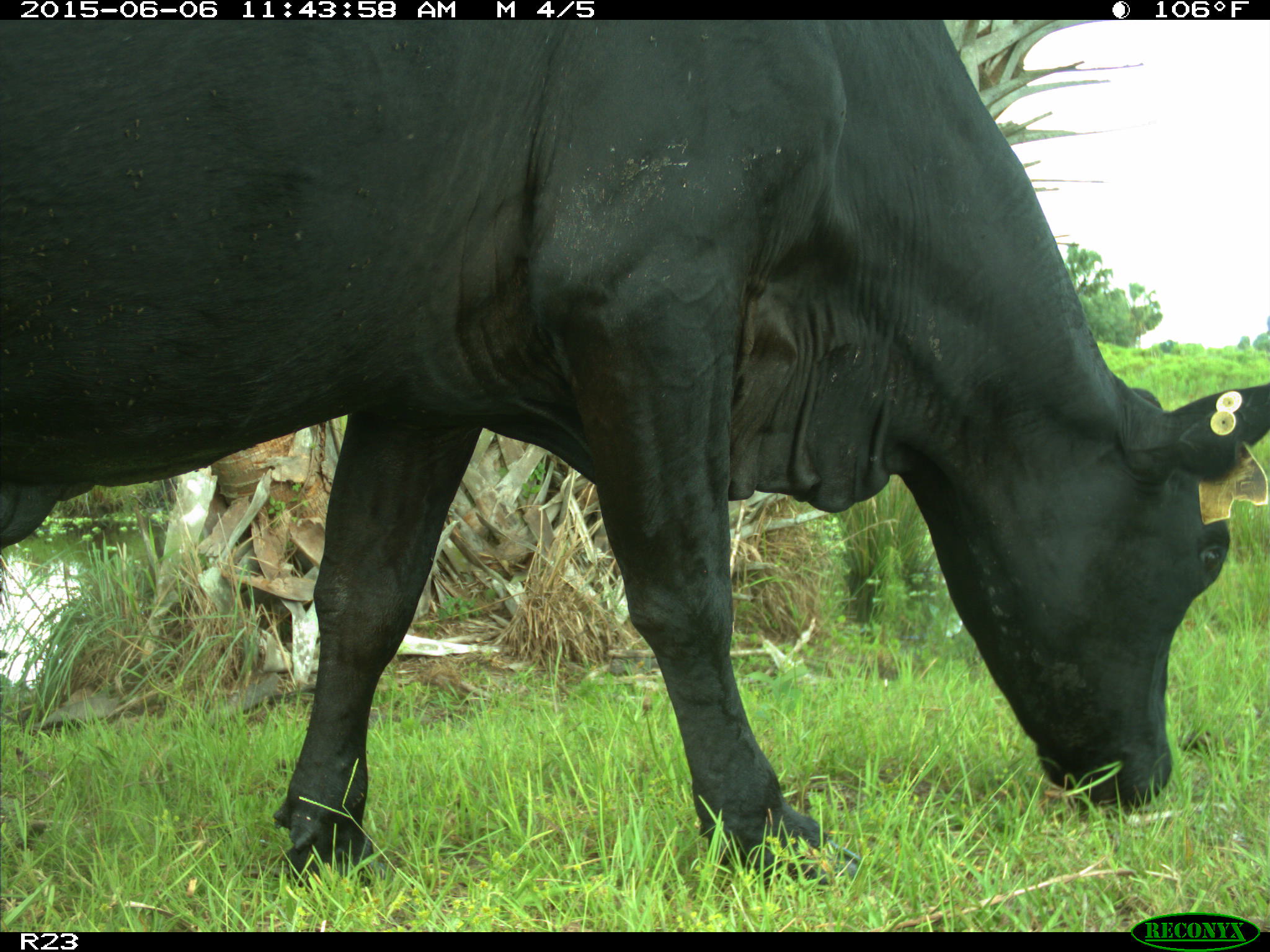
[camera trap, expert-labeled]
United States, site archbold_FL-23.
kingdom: Animalia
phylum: Chordata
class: Mammalia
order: Artiodactyla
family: Bovidae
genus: Bos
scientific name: Bos taurus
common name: domestic cow